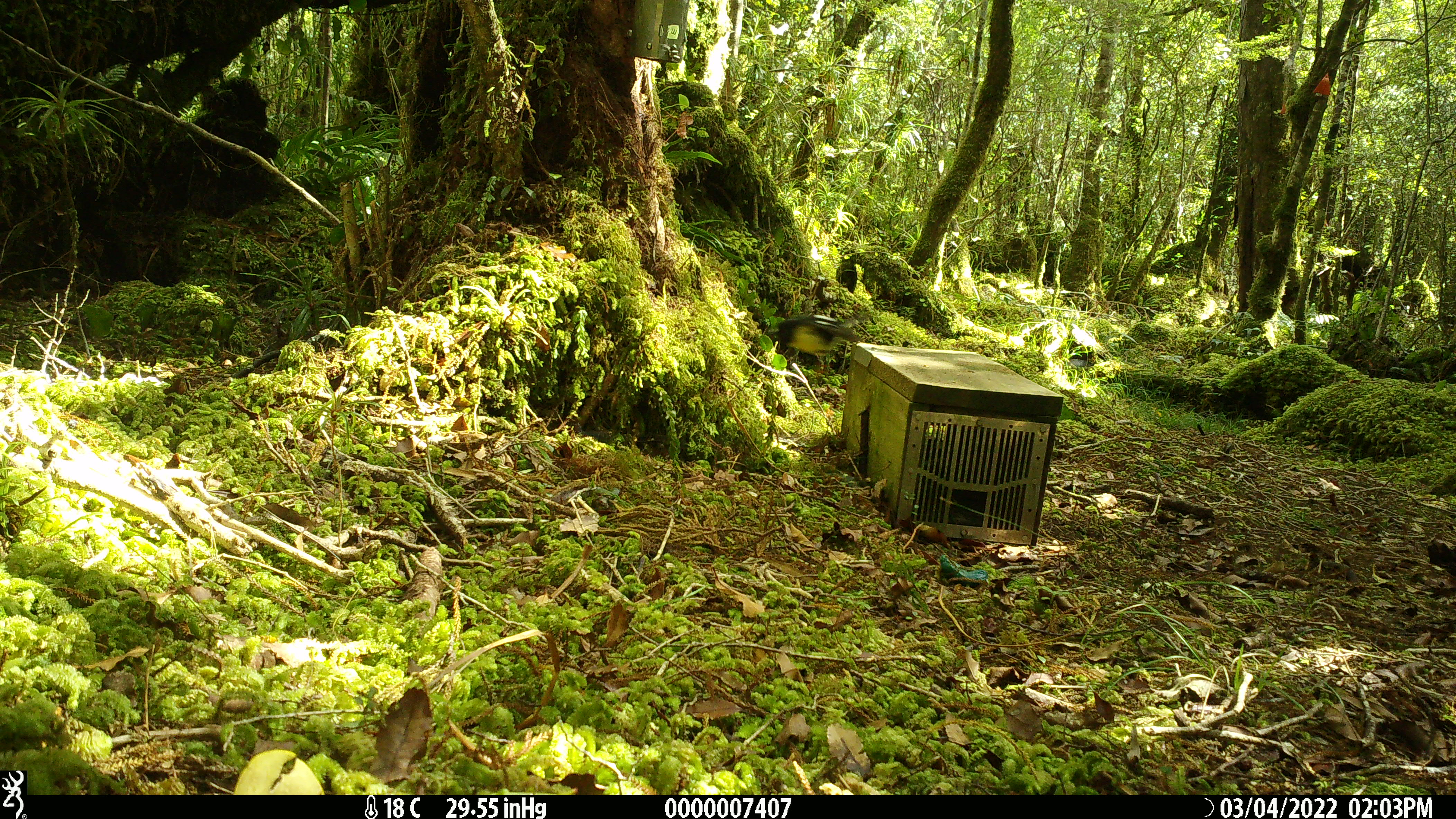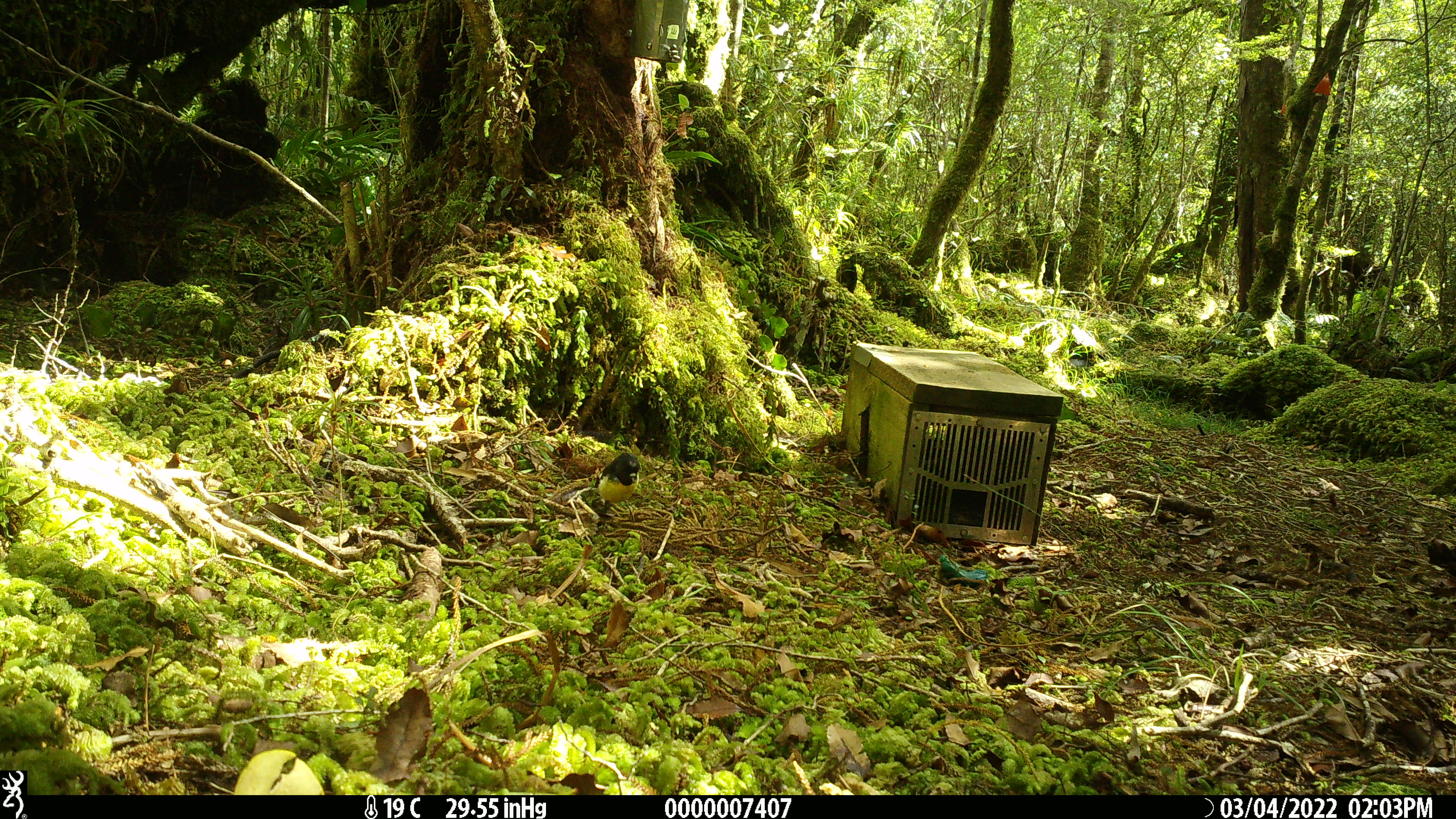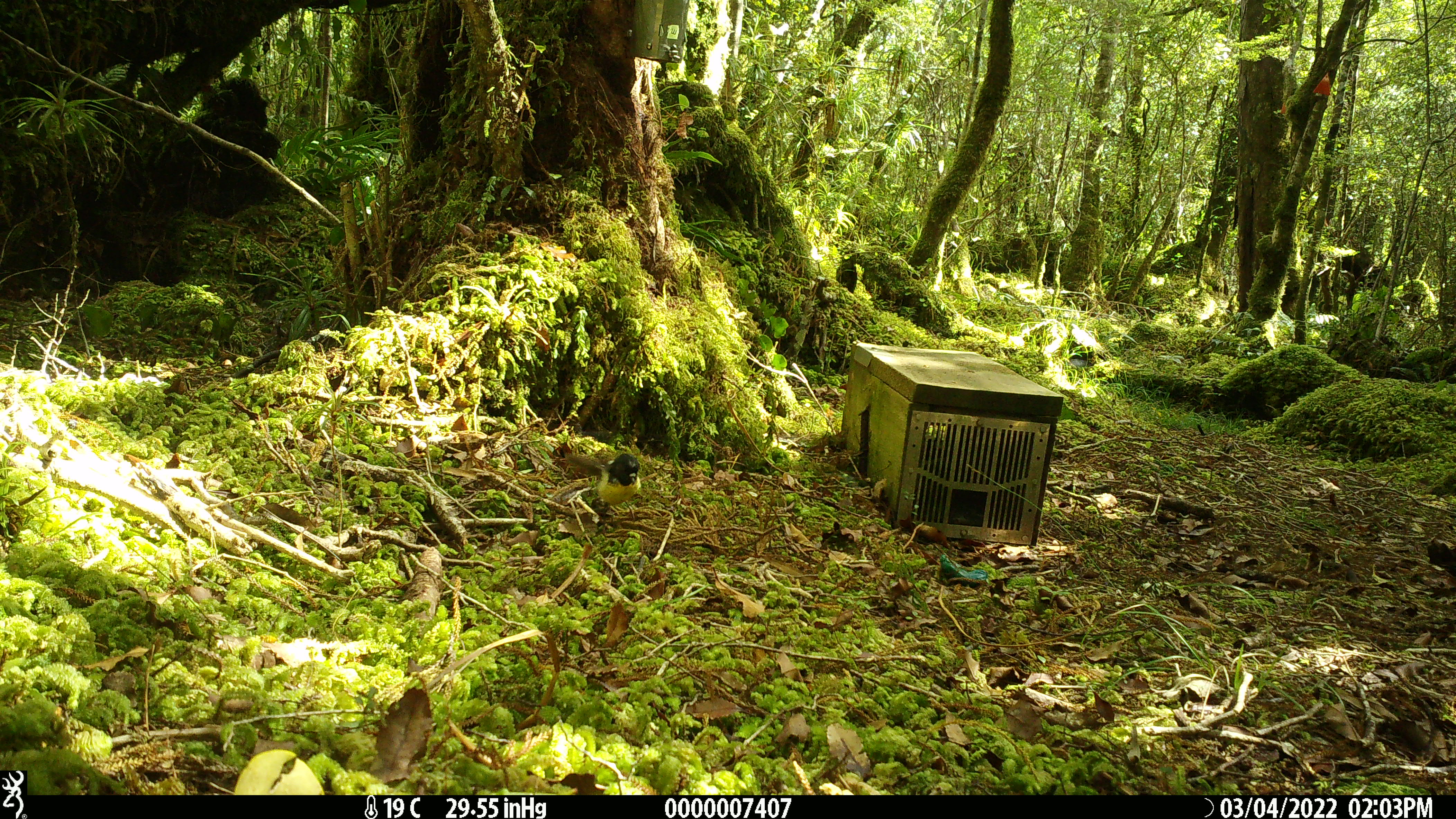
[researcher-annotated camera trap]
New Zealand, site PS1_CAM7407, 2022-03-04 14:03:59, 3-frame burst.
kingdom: Animalia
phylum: Chordata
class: Aves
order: Passeriformes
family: Petroicidae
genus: Petroica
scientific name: Petroica macrocephala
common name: tomtit